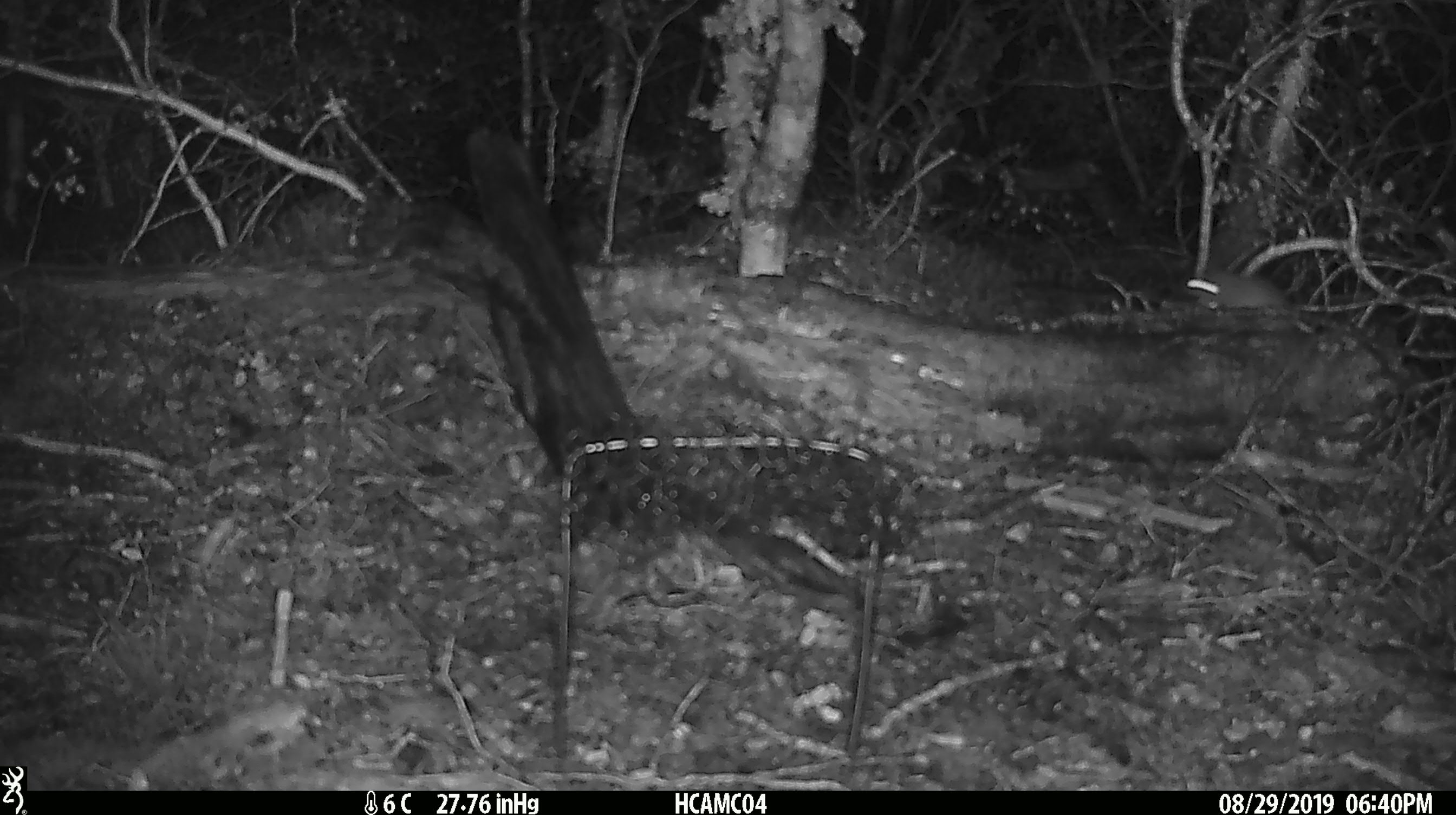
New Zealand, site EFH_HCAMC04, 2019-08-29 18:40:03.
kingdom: Animalia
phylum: Chordata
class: Mammalia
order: Rodentia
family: Muridae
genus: Mus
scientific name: Mus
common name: mouse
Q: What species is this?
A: Mouse (Mus).